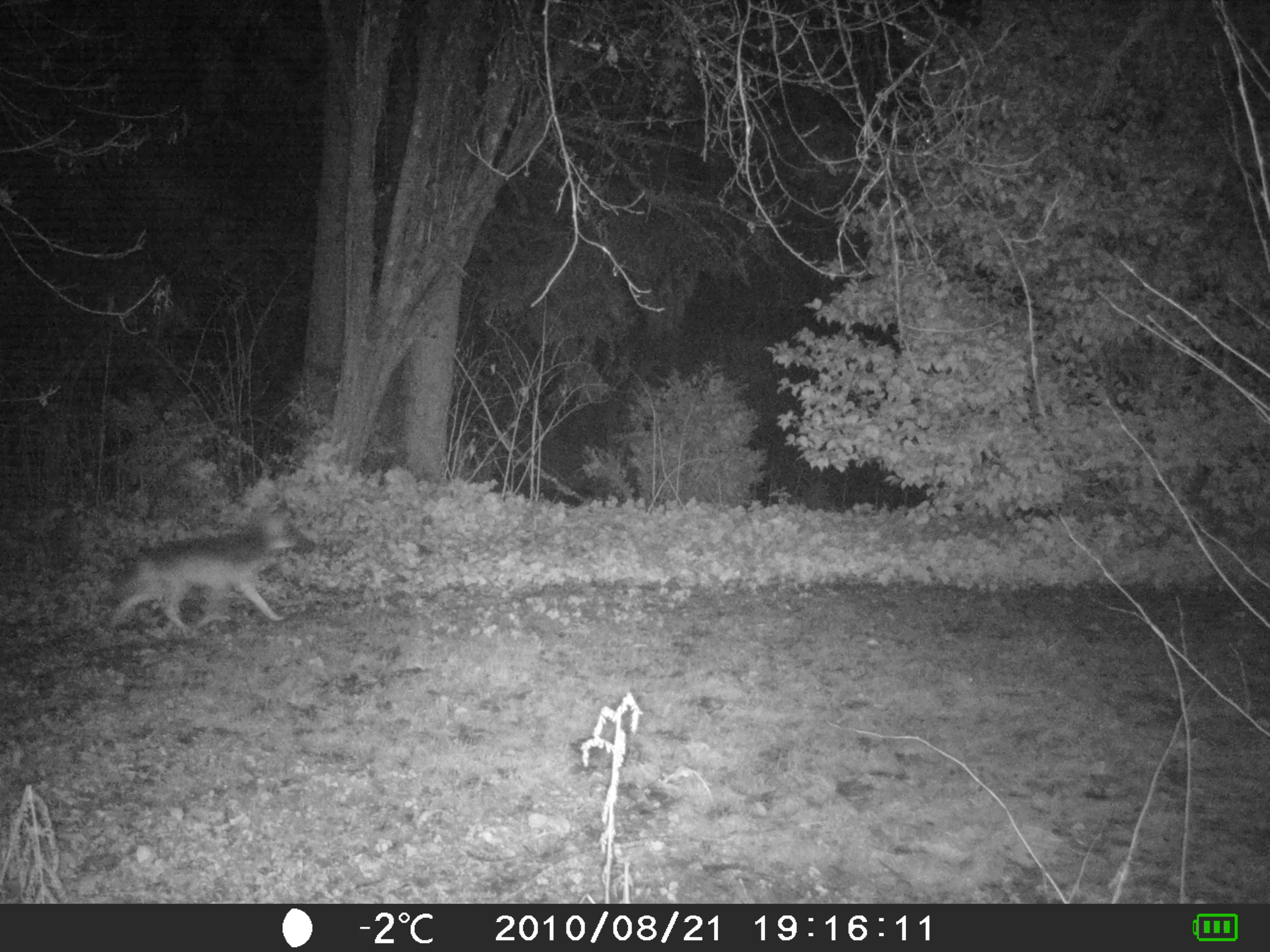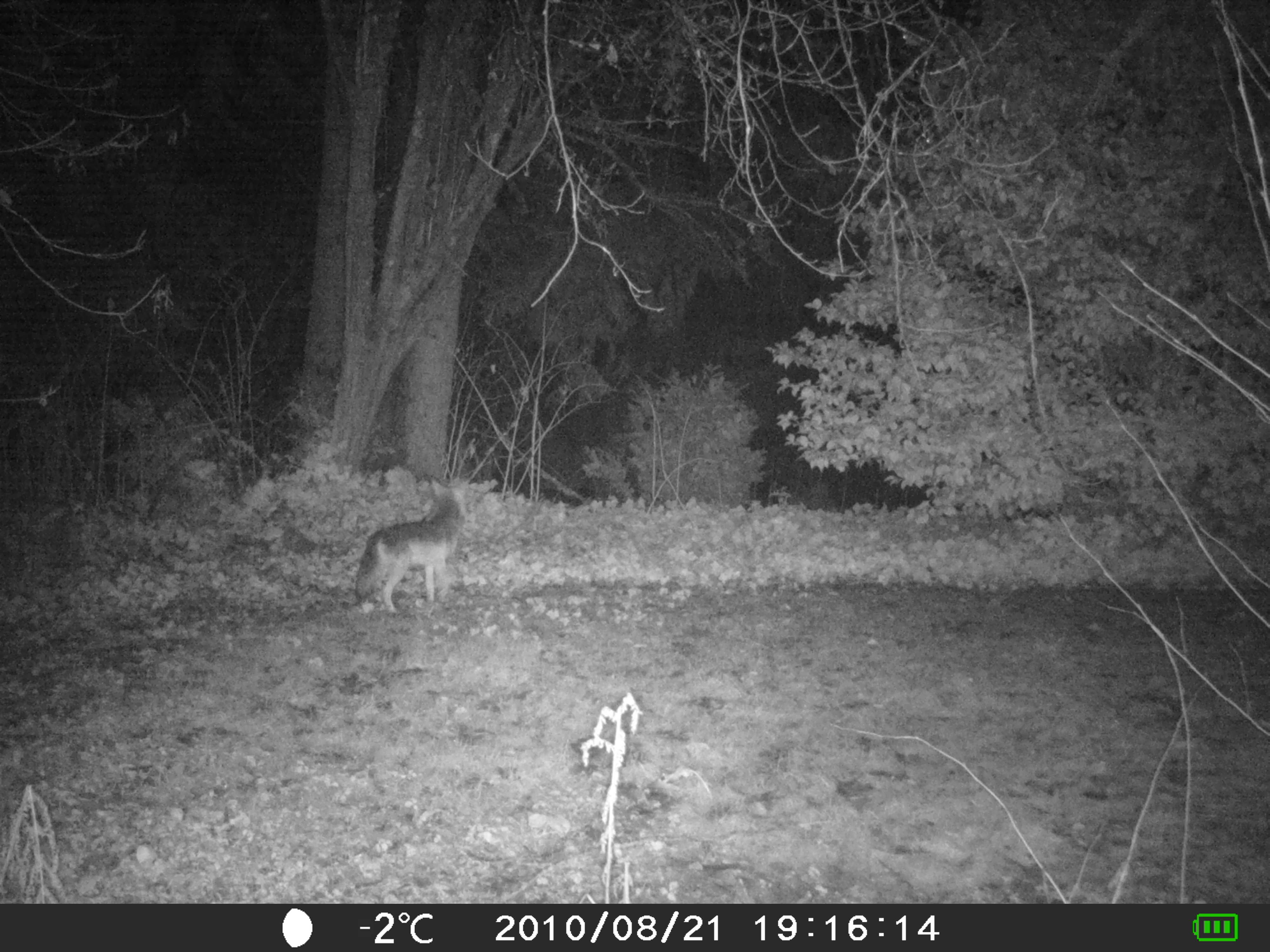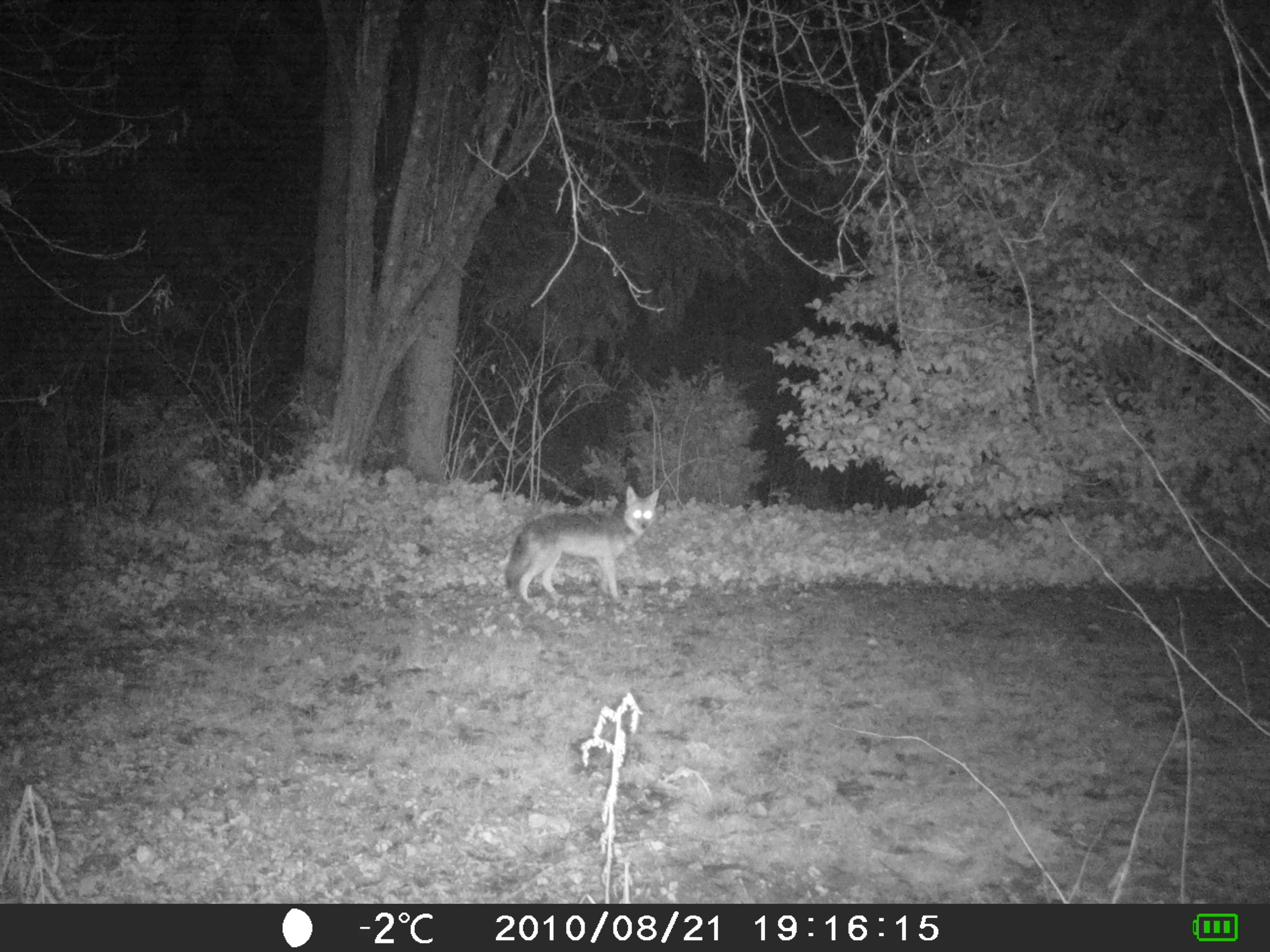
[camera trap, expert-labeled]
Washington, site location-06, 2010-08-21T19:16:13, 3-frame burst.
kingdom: Animalia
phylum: Chordata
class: Mammalia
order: Carnivora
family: Canidae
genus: Canis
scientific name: Canis latrans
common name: coyote